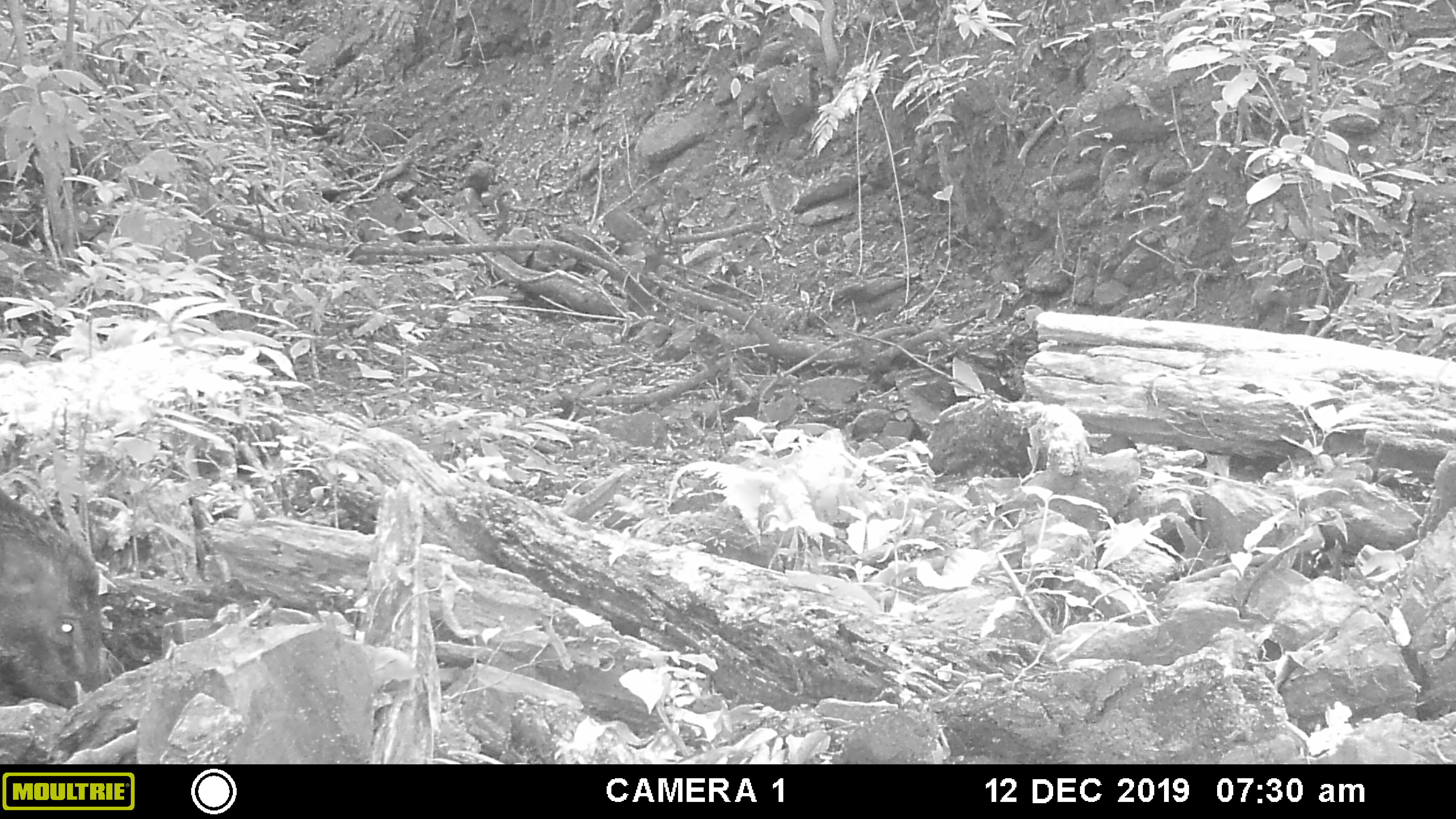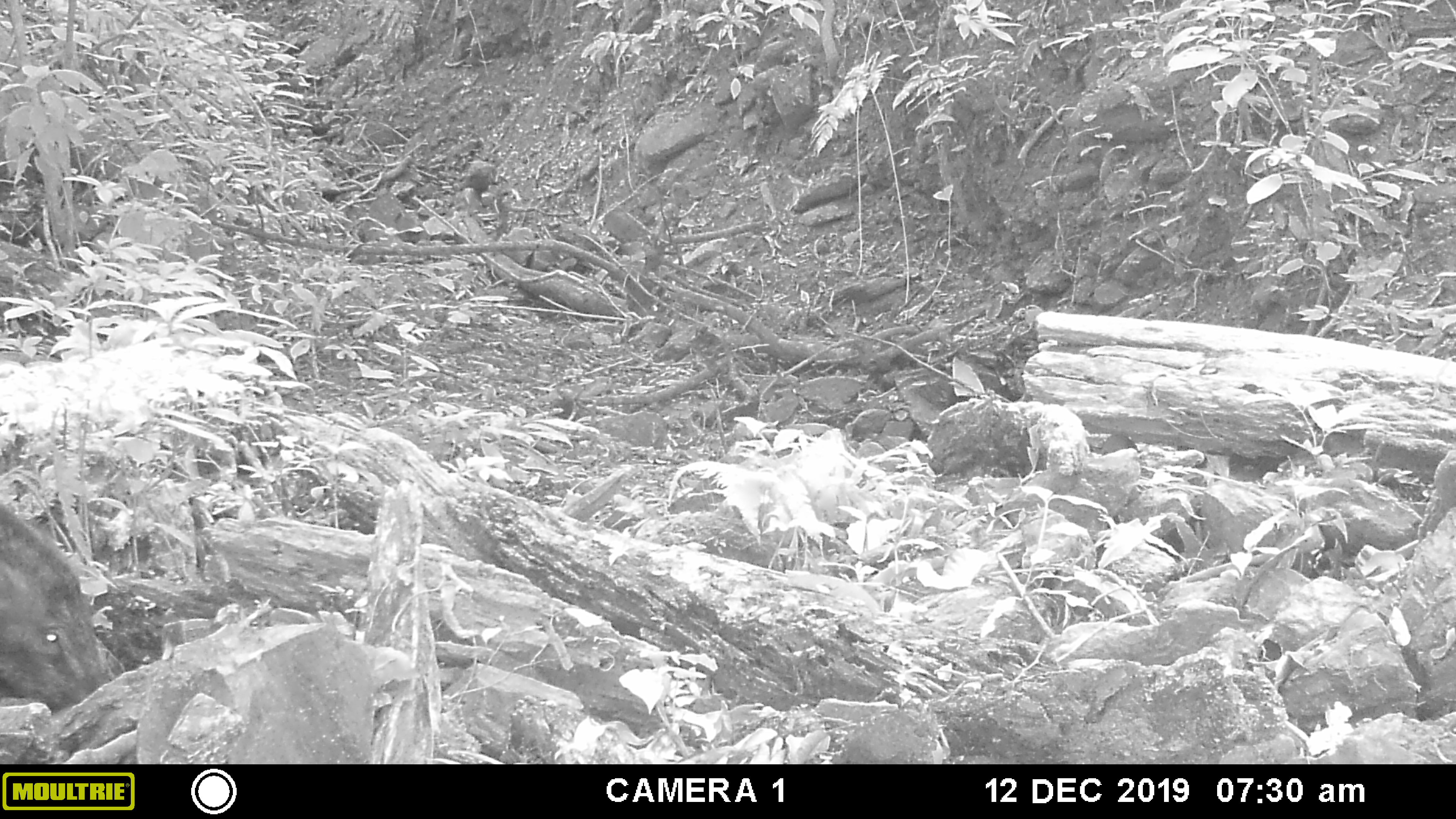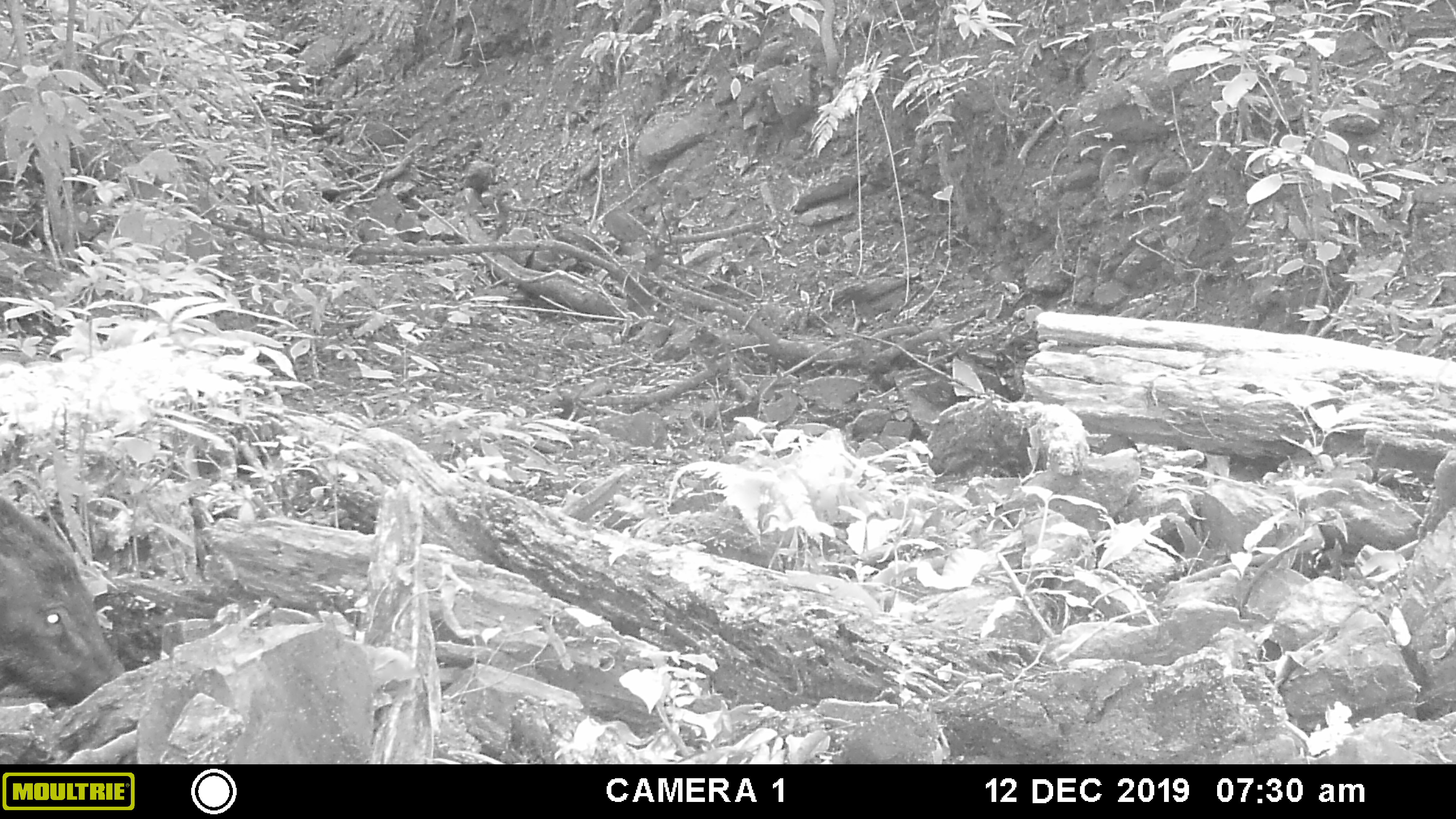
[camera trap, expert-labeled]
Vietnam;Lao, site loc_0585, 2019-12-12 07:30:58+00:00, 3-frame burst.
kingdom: Animalia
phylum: Chordata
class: Mammalia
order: Artiodactyla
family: Suidae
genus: Sus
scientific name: Sus scrofa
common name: eurasian wild pig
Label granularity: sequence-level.